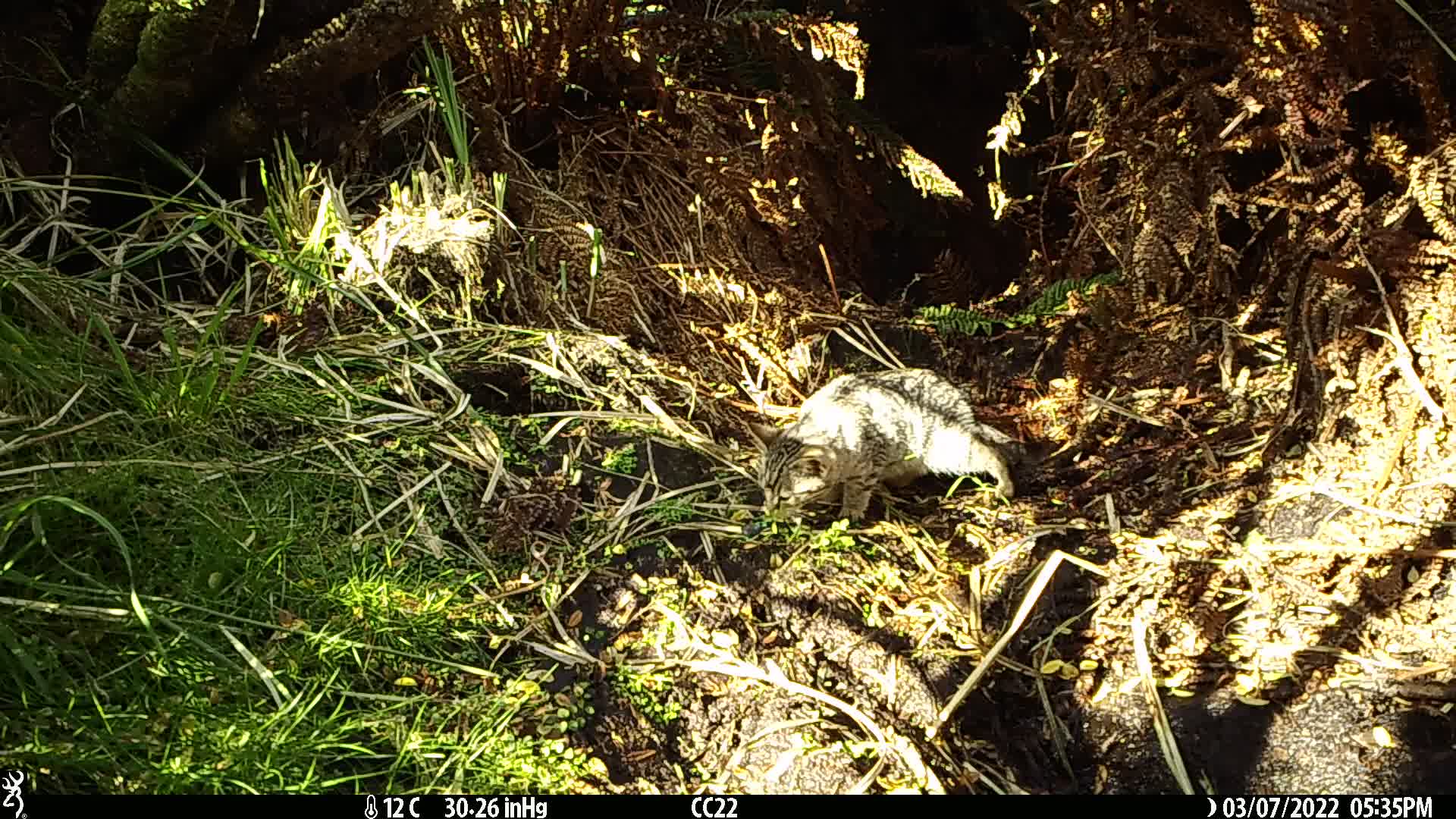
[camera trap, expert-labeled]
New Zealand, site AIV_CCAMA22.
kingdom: Animalia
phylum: Chordata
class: Mammalia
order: Carnivora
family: Felidae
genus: Felis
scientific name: Felis catus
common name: domestic cat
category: cat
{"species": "cat (domestic cat) (Felis catus)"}